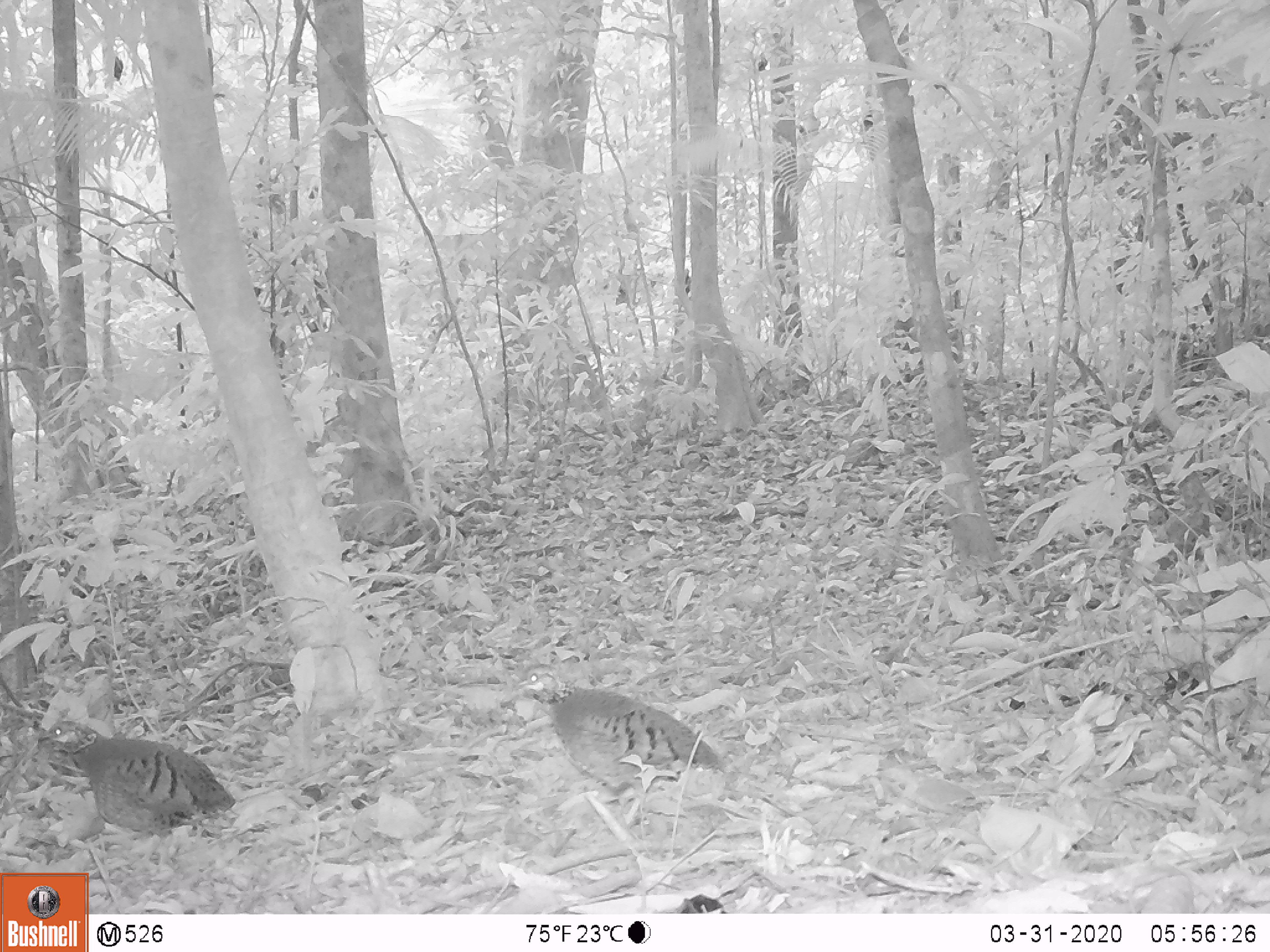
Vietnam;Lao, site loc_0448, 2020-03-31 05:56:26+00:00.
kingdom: Animalia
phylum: Chordata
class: Aves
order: Galliformes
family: Phasianidae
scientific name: Phasianidae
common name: partridge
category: unidentified partridge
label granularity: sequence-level